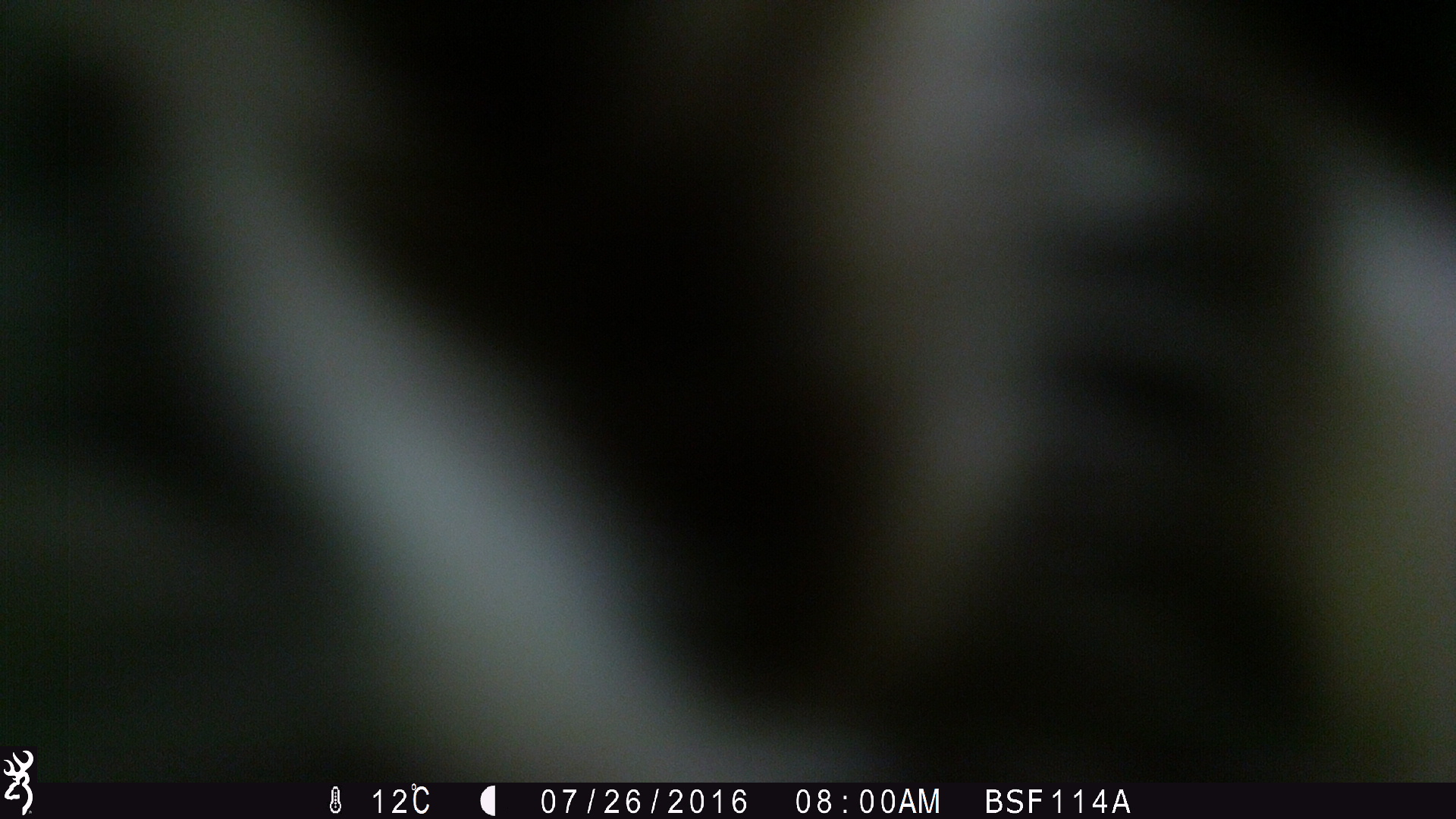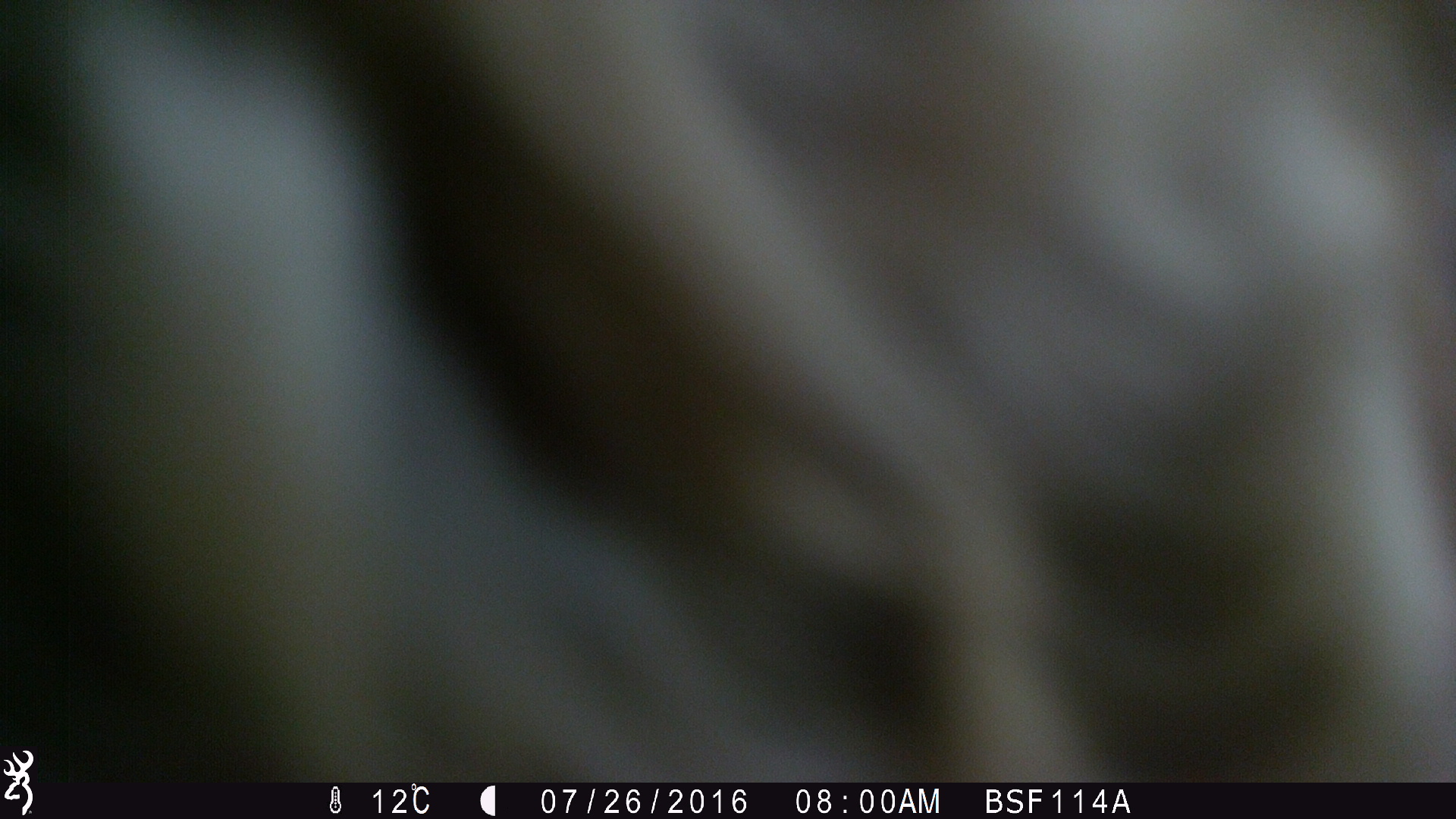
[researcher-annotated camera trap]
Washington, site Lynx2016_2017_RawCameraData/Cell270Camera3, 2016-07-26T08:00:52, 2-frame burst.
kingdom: Animalia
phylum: Chordata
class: Mammalia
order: Artiodactyla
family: Bovidae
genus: Bos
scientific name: Bos taurus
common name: domestic cattle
Domestic cattle (Bos taurus). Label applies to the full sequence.